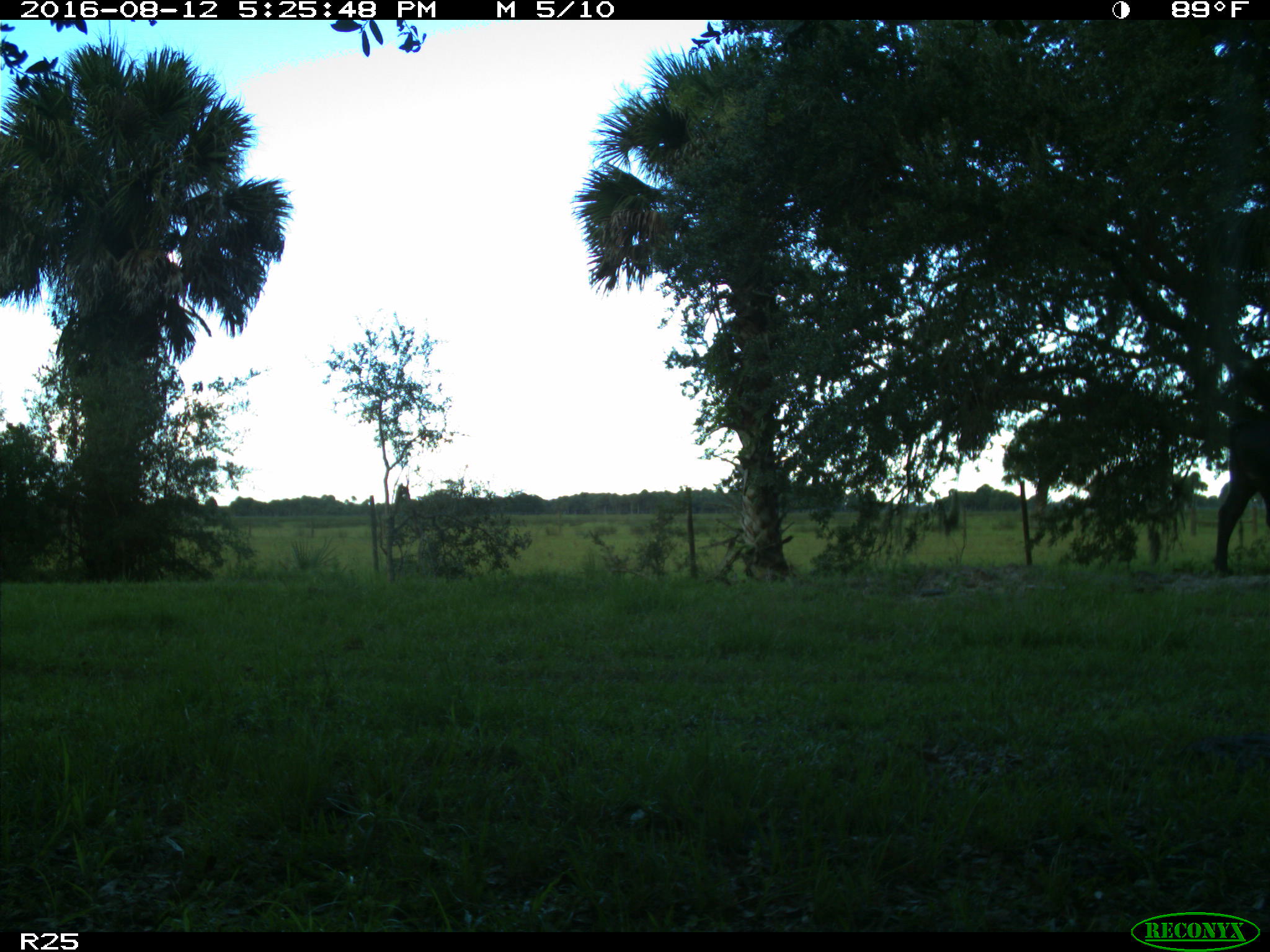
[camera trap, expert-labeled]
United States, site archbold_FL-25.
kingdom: Animalia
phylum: Chordata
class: Mammalia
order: Artiodactyla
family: Bovidae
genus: Bos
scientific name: Bos taurus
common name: domestic cow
Bos taurus (domestic cow).